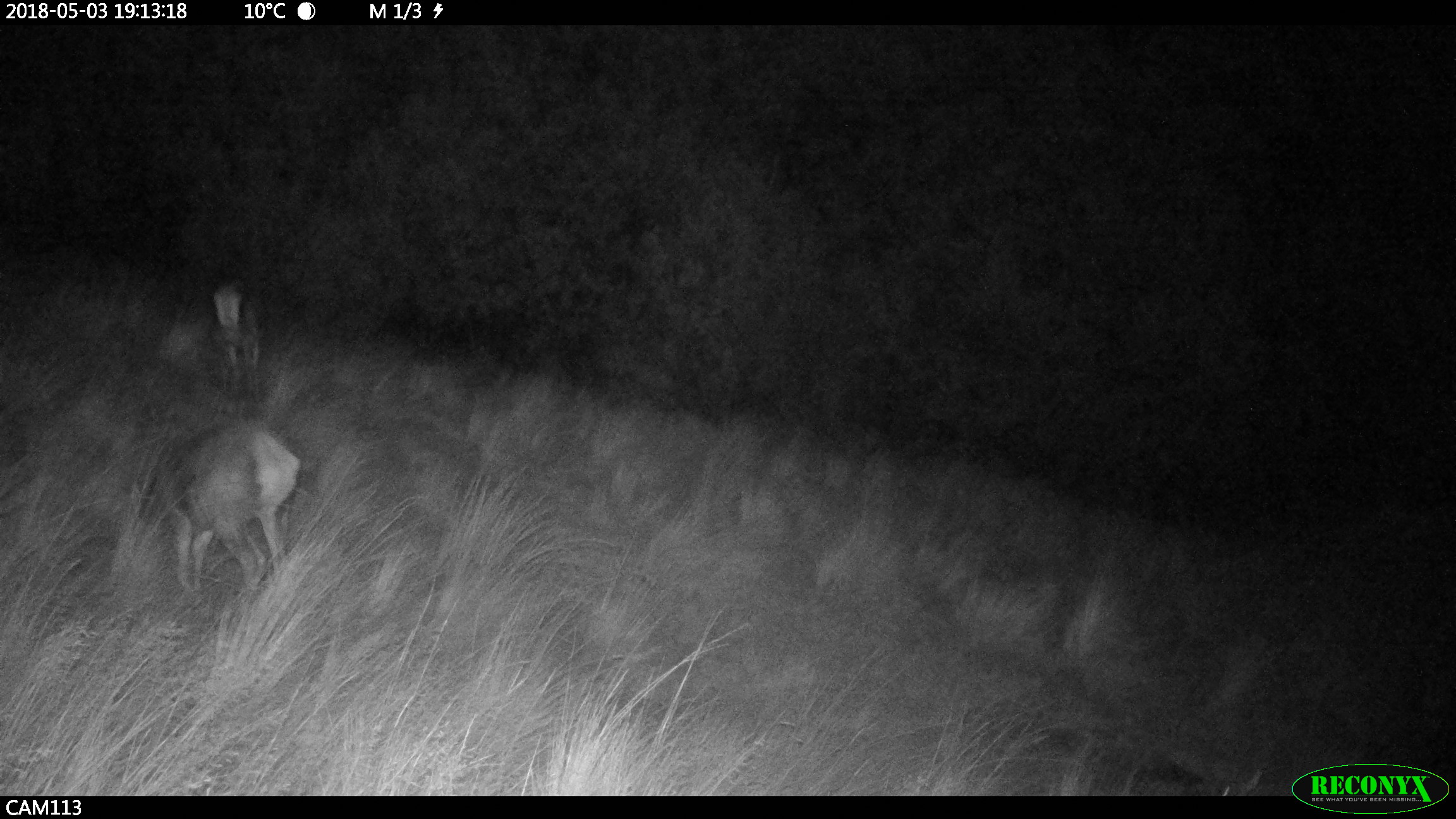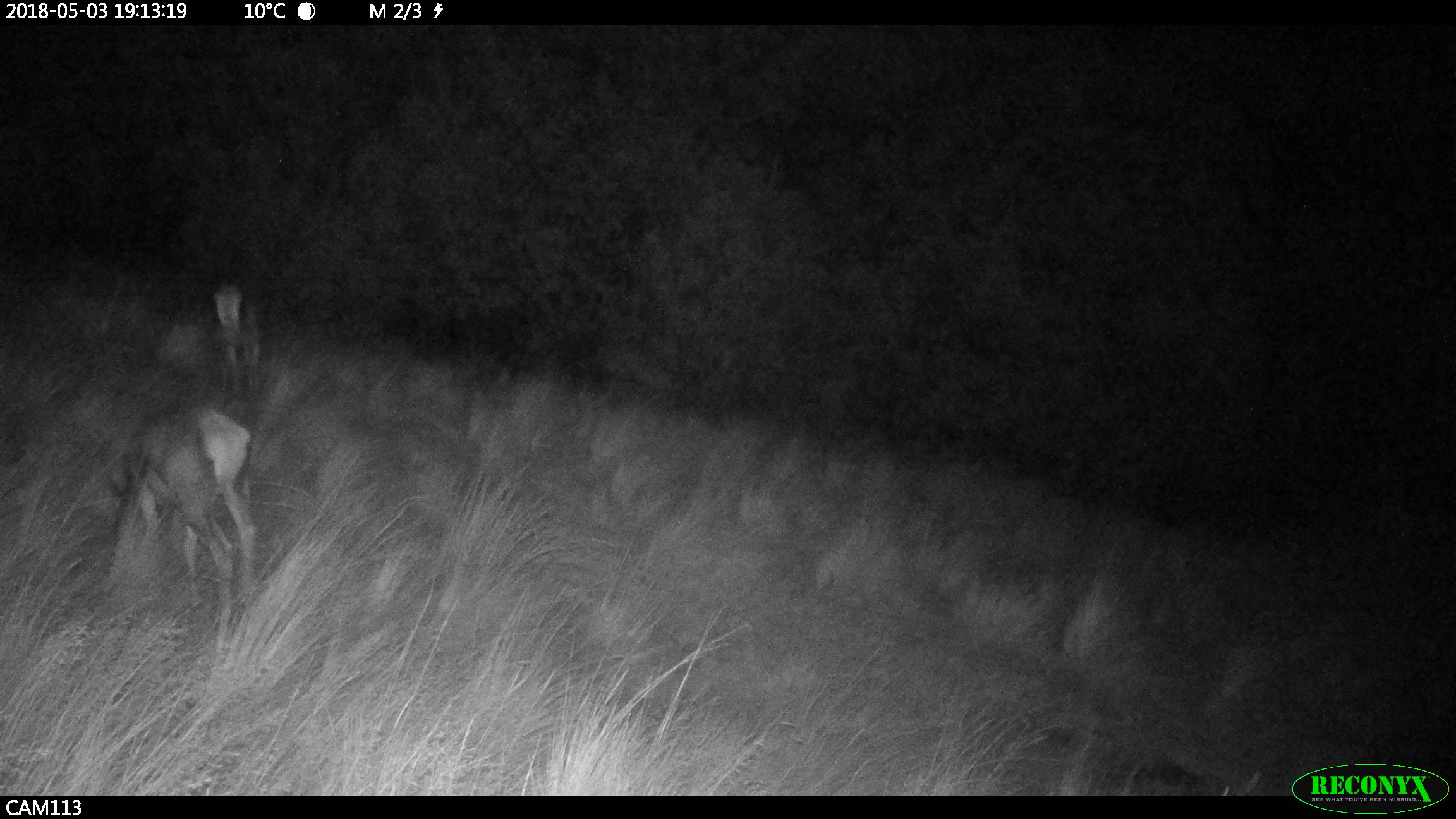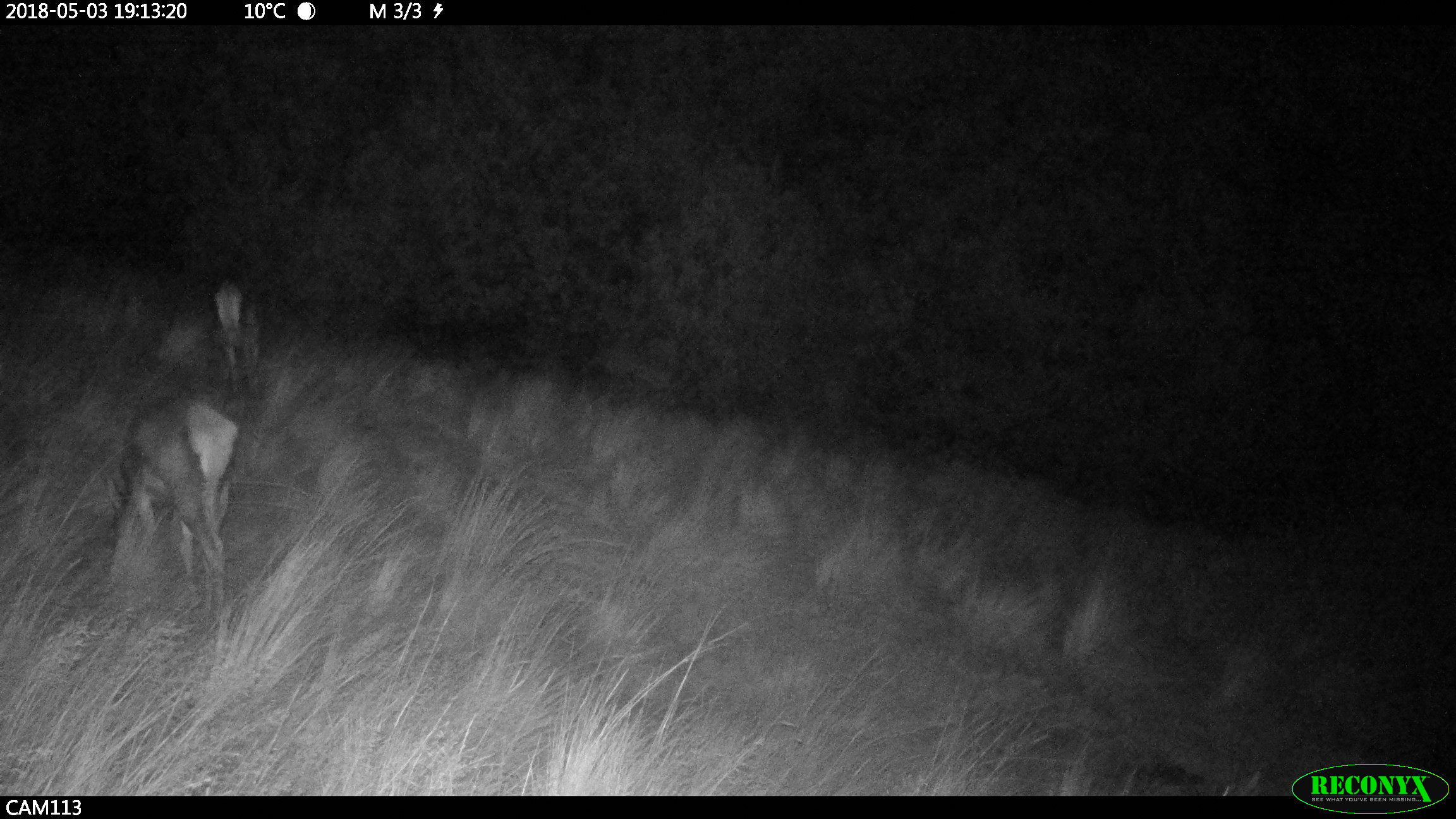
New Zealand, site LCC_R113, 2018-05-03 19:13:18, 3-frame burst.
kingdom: Animalia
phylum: Chordata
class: Mammalia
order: Artiodactyla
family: Cervidae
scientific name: Cervidae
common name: deer